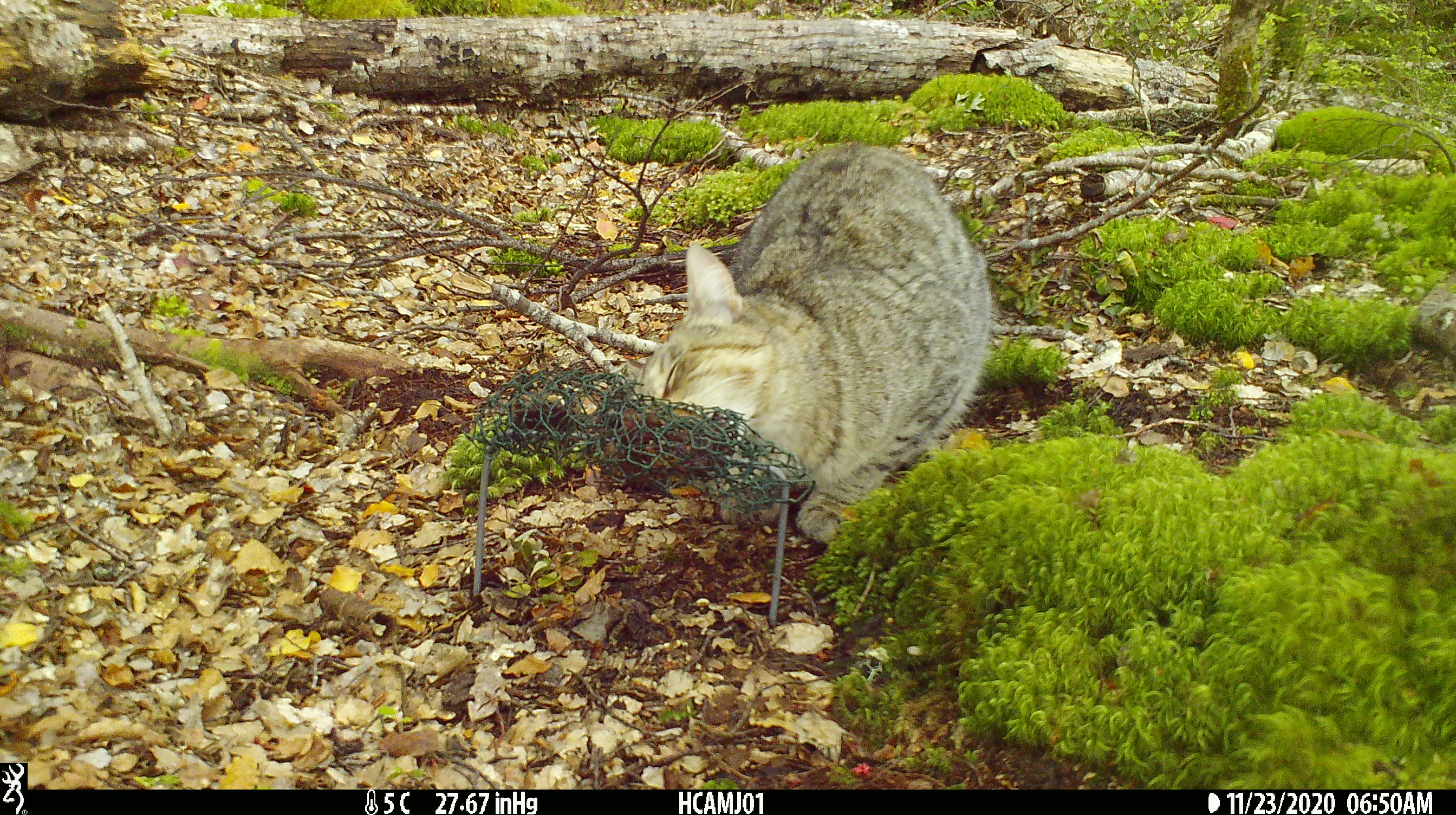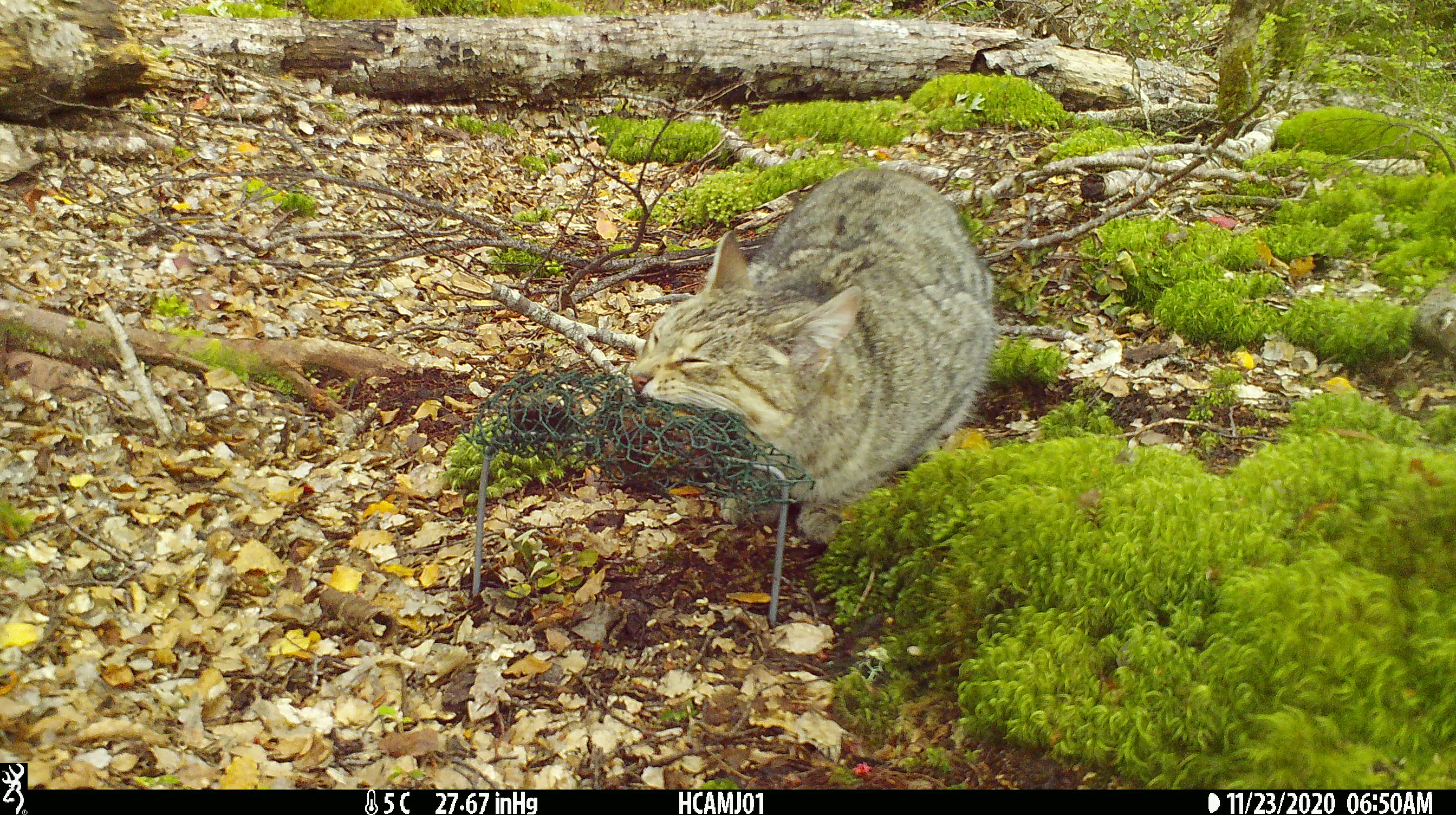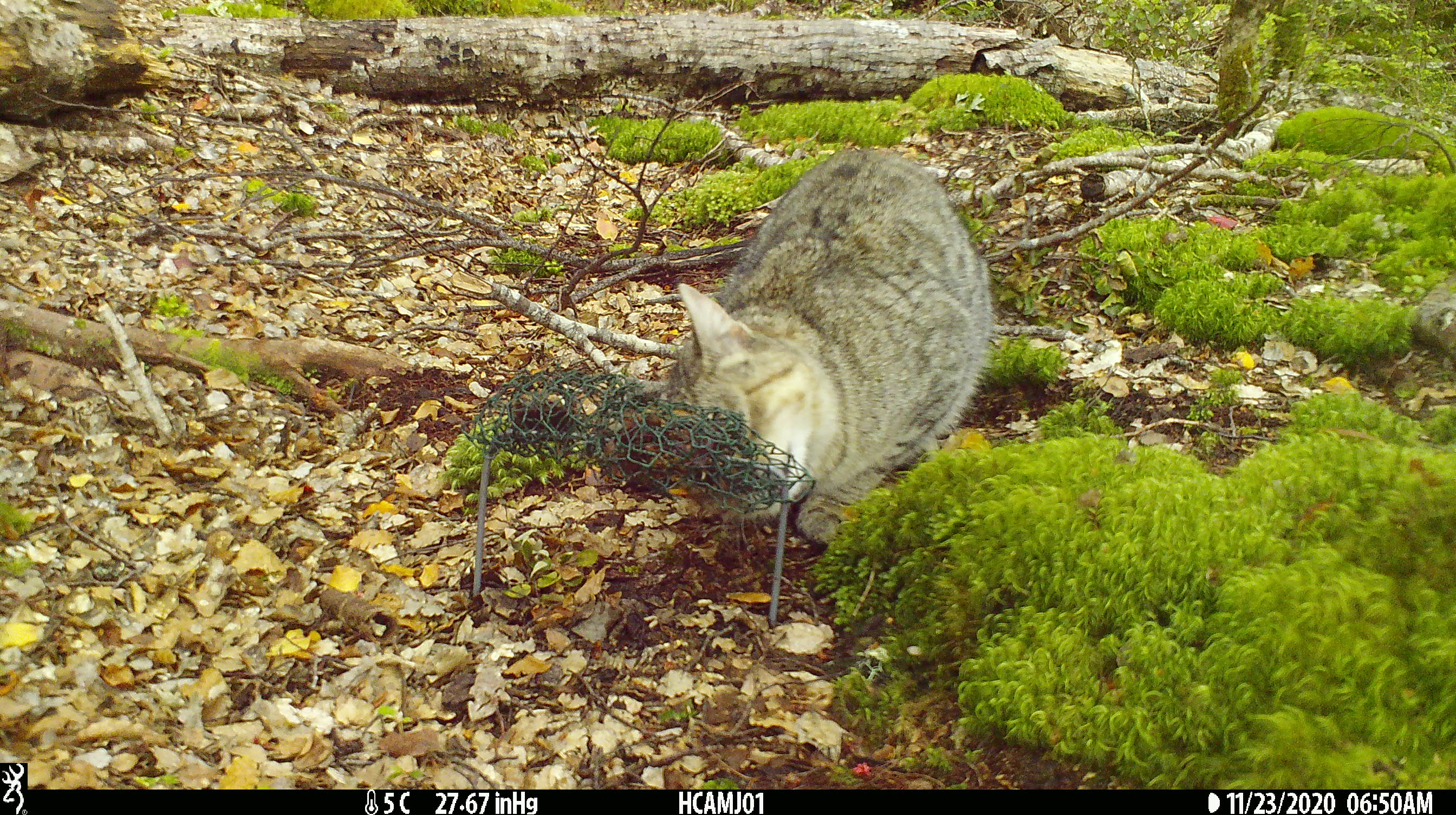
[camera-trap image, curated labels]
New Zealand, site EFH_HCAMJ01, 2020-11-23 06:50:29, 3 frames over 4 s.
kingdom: Animalia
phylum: Chordata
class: Mammalia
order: Carnivora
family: Felidae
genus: Felis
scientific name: Felis catus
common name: domestic cat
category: cat